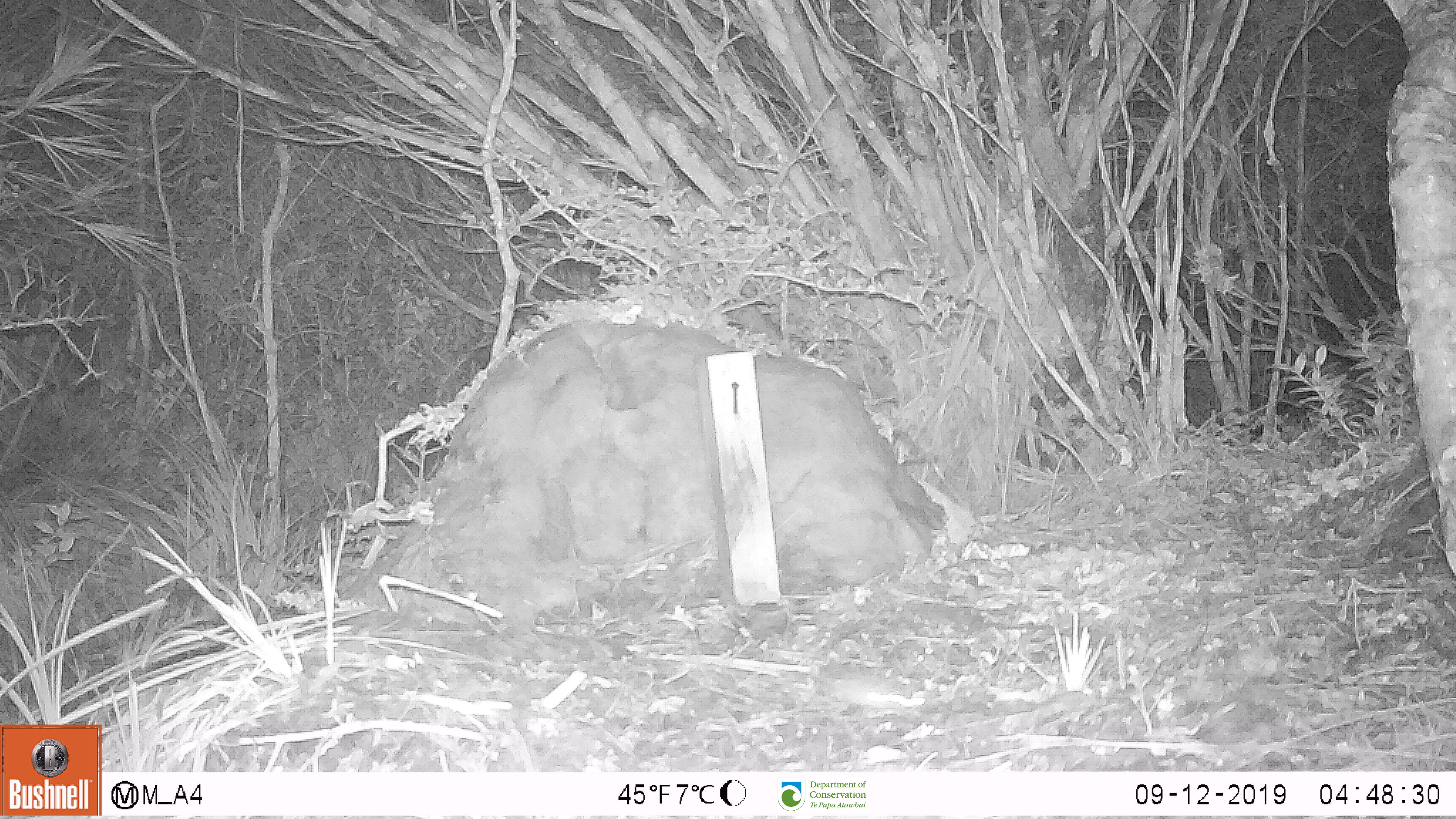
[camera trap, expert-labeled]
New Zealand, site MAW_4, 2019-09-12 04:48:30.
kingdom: Animalia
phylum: Chordata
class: Mammalia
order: Rodentia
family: Muridae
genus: Mus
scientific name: Mus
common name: mouse